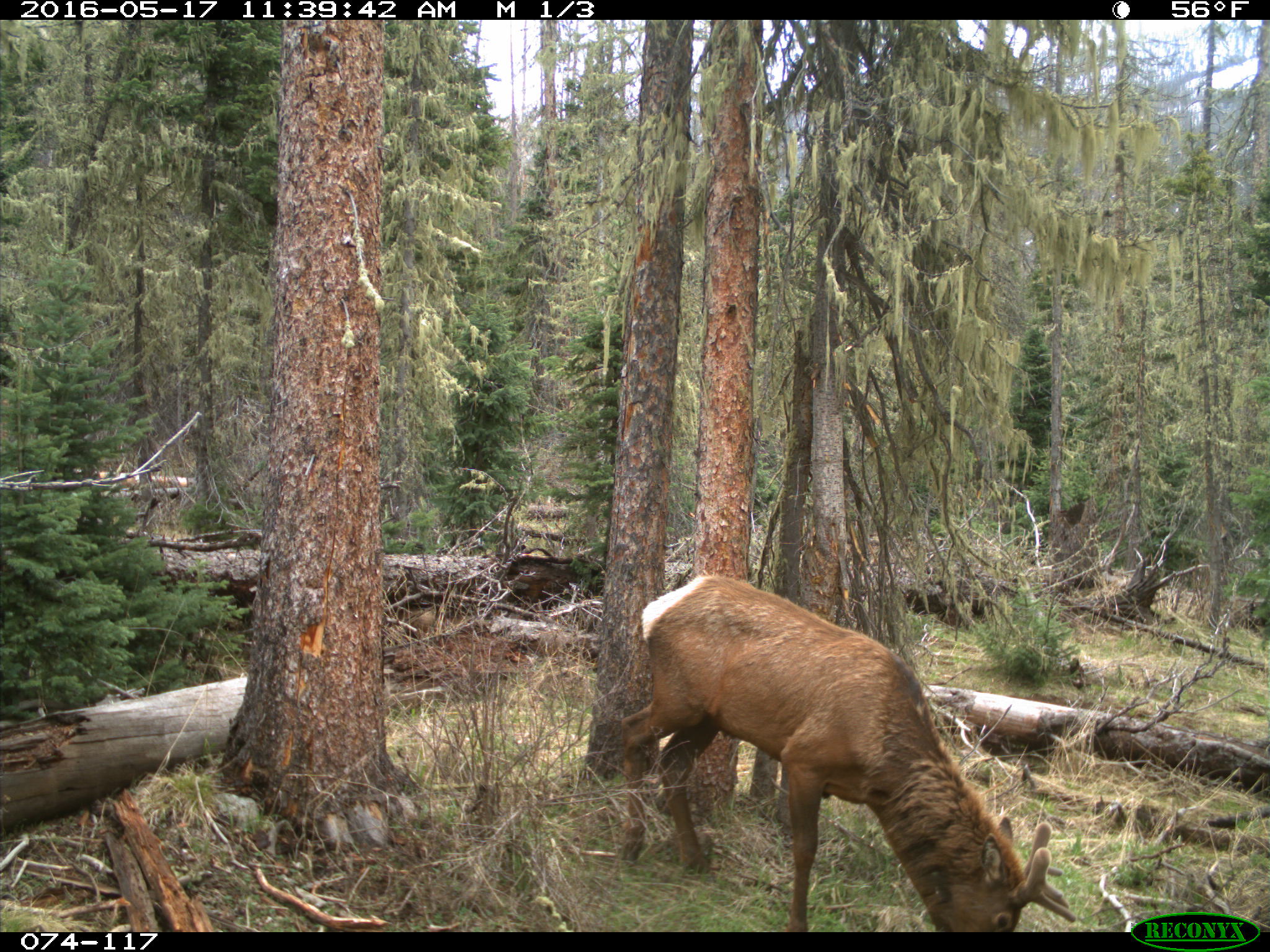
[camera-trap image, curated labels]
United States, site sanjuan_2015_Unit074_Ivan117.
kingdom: Animalia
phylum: Chordata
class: Mammalia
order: Artiodactyla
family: Cervidae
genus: Cervus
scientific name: Cervus elaphus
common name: red deer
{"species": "Cervus elaphus (red deer)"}